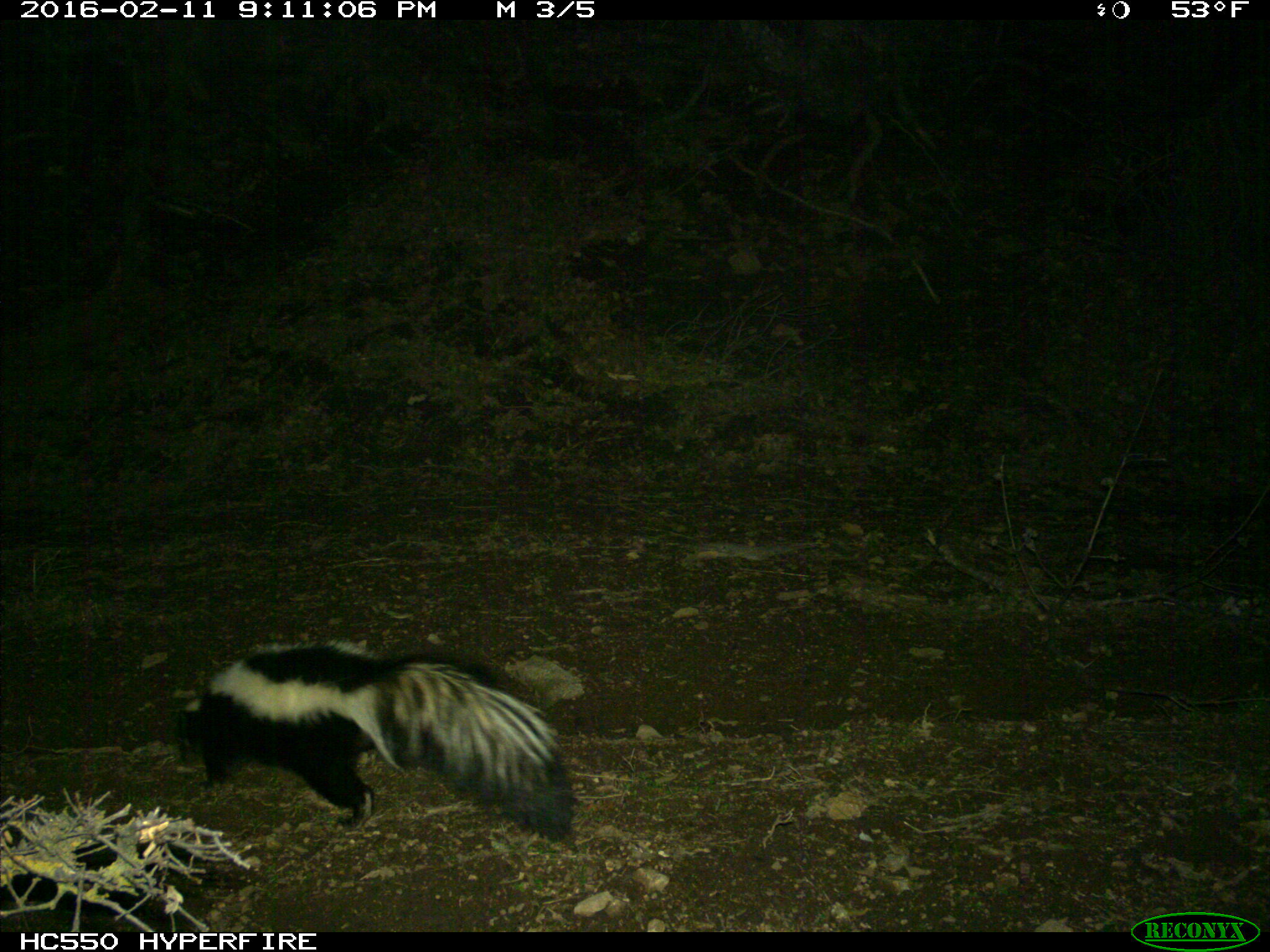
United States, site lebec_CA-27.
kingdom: Animalia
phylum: Chordata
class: Mammalia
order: Carnivora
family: Mephitidae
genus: Mephitis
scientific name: Mephitis mephitis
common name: striped skunk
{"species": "Mephitis mephitis (striped skunk)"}